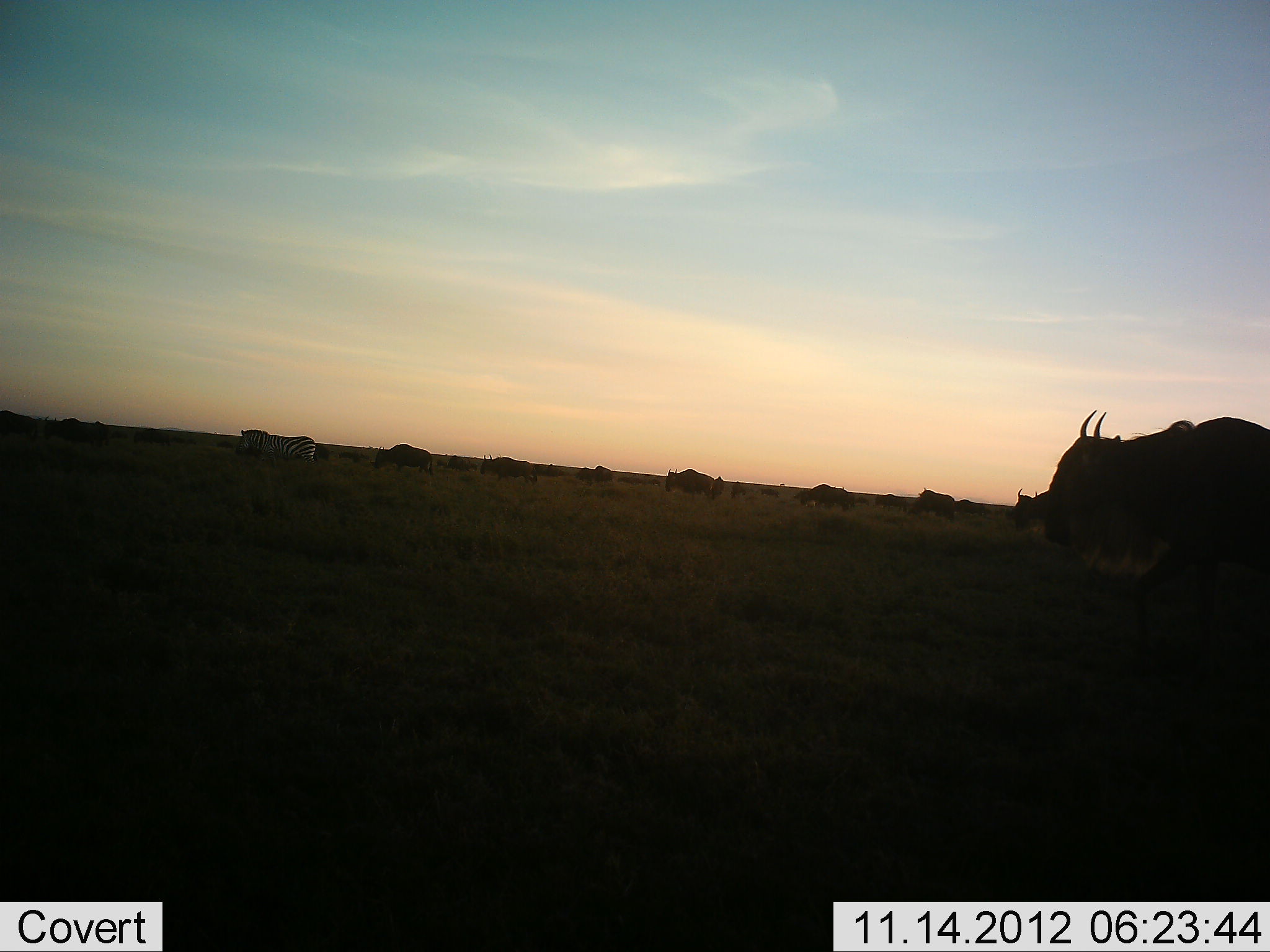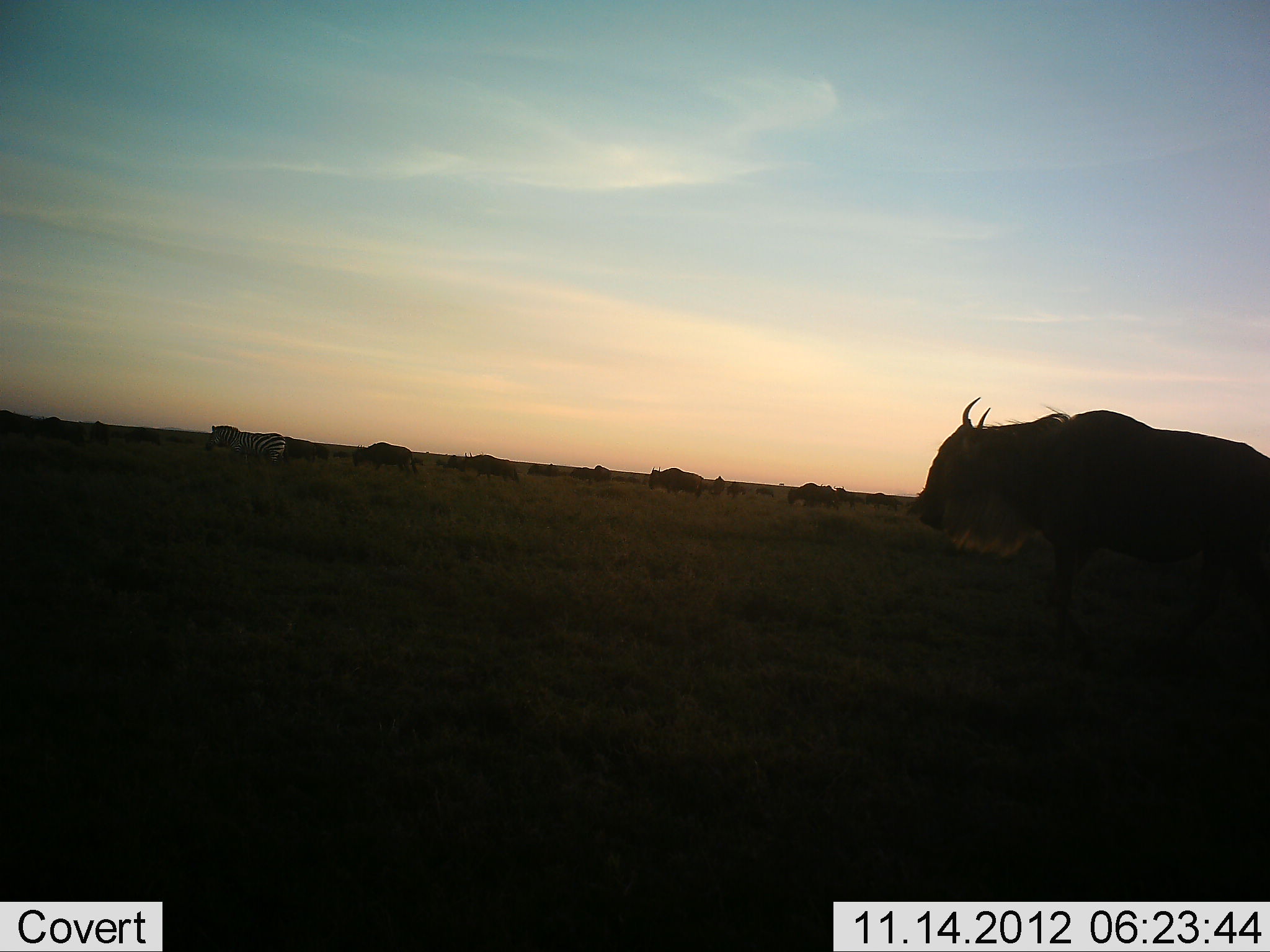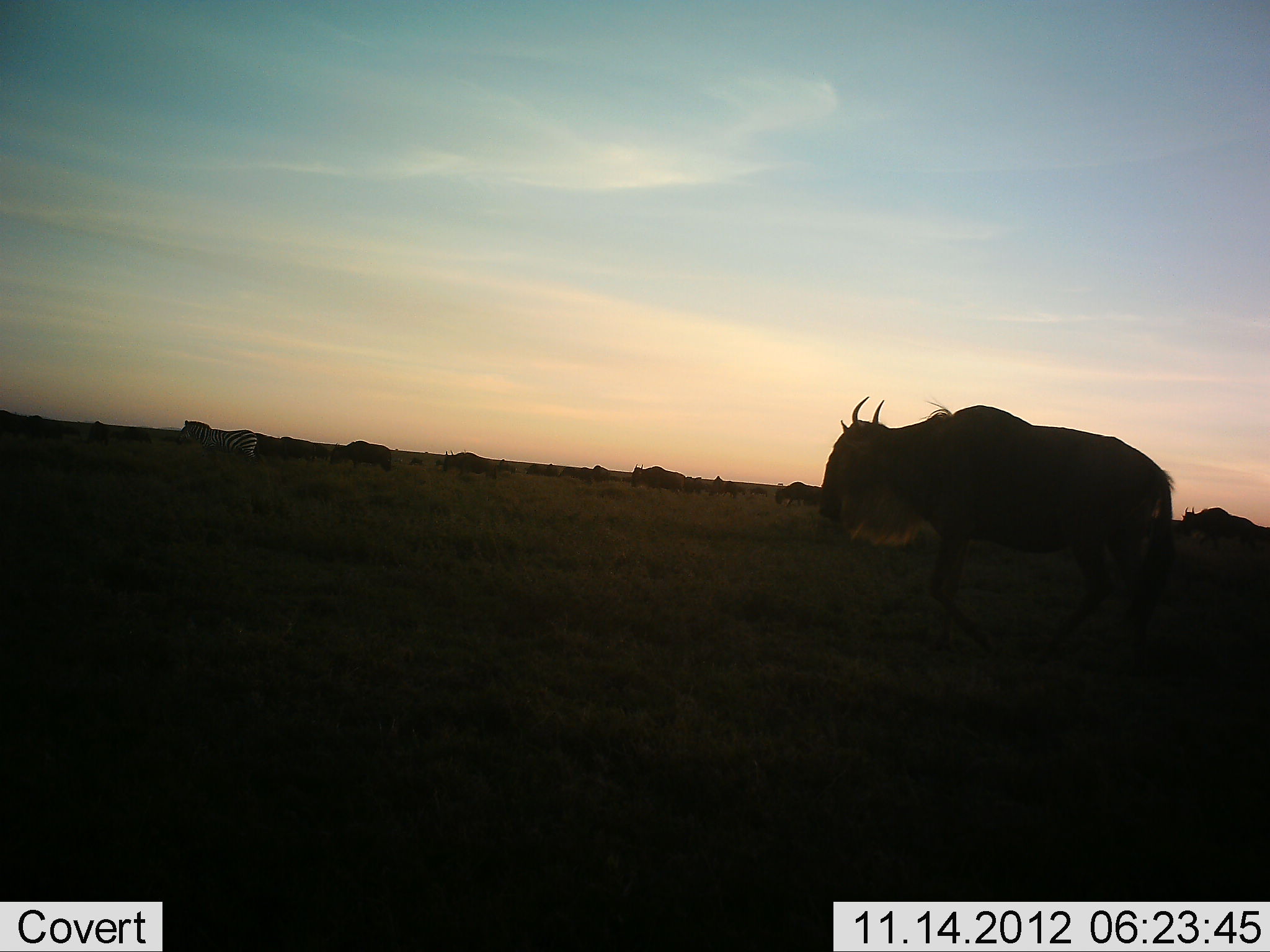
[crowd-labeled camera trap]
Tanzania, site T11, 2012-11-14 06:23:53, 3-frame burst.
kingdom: Animalia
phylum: Chordata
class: Mammalia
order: Artiodactyla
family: Bovidae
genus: Connochaetes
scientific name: Connochaetes taurinus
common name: blue wildebeest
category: wildebeest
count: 11-50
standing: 18%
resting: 6%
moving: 88%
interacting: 0%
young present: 0%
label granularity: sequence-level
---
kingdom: Animalia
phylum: Chordata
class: Mammalia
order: Perissodactyla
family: Equidae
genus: Equus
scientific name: Equus quagga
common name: plains zebra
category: zebra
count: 1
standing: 27%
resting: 0%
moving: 91%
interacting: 0%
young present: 0%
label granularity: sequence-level